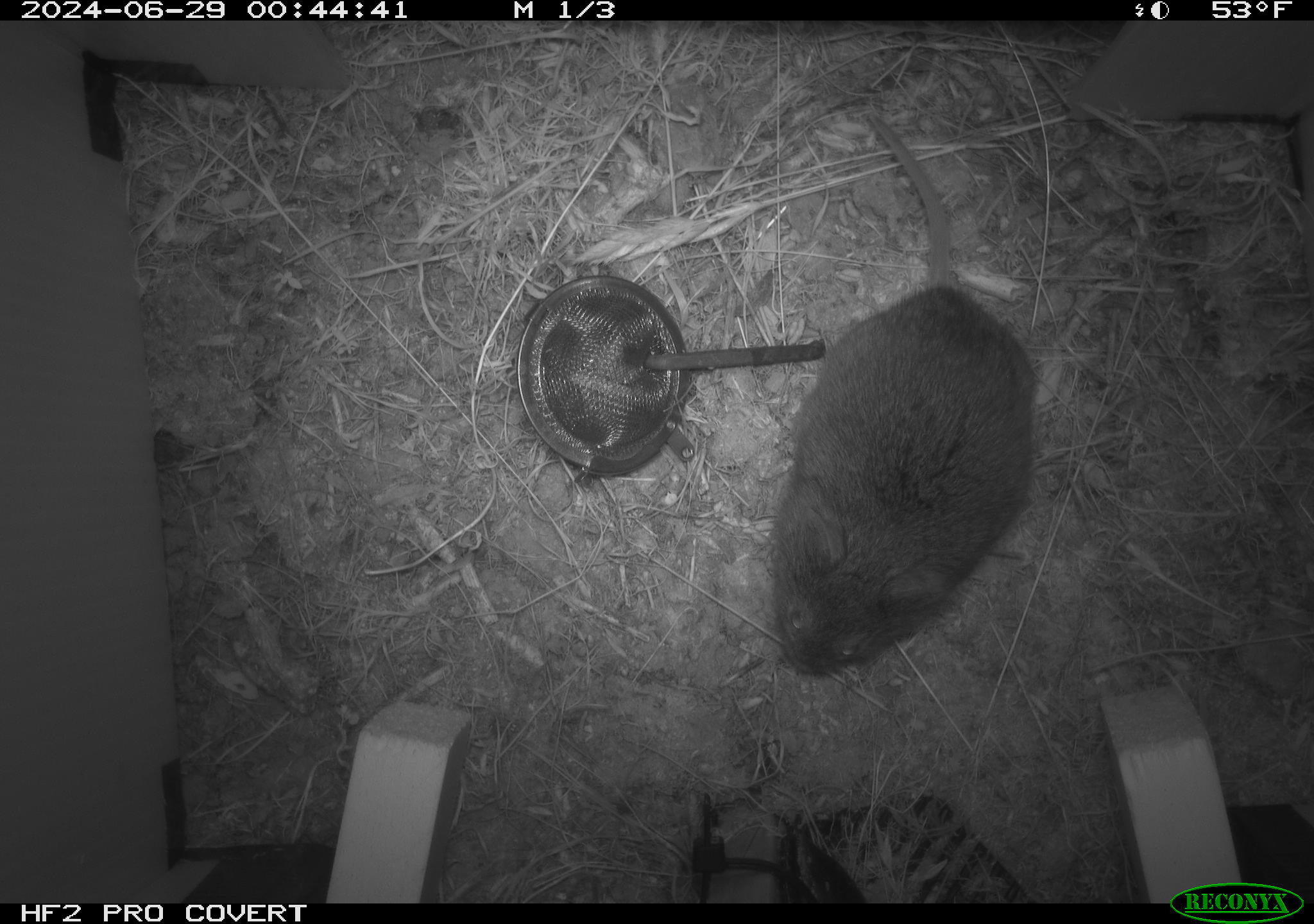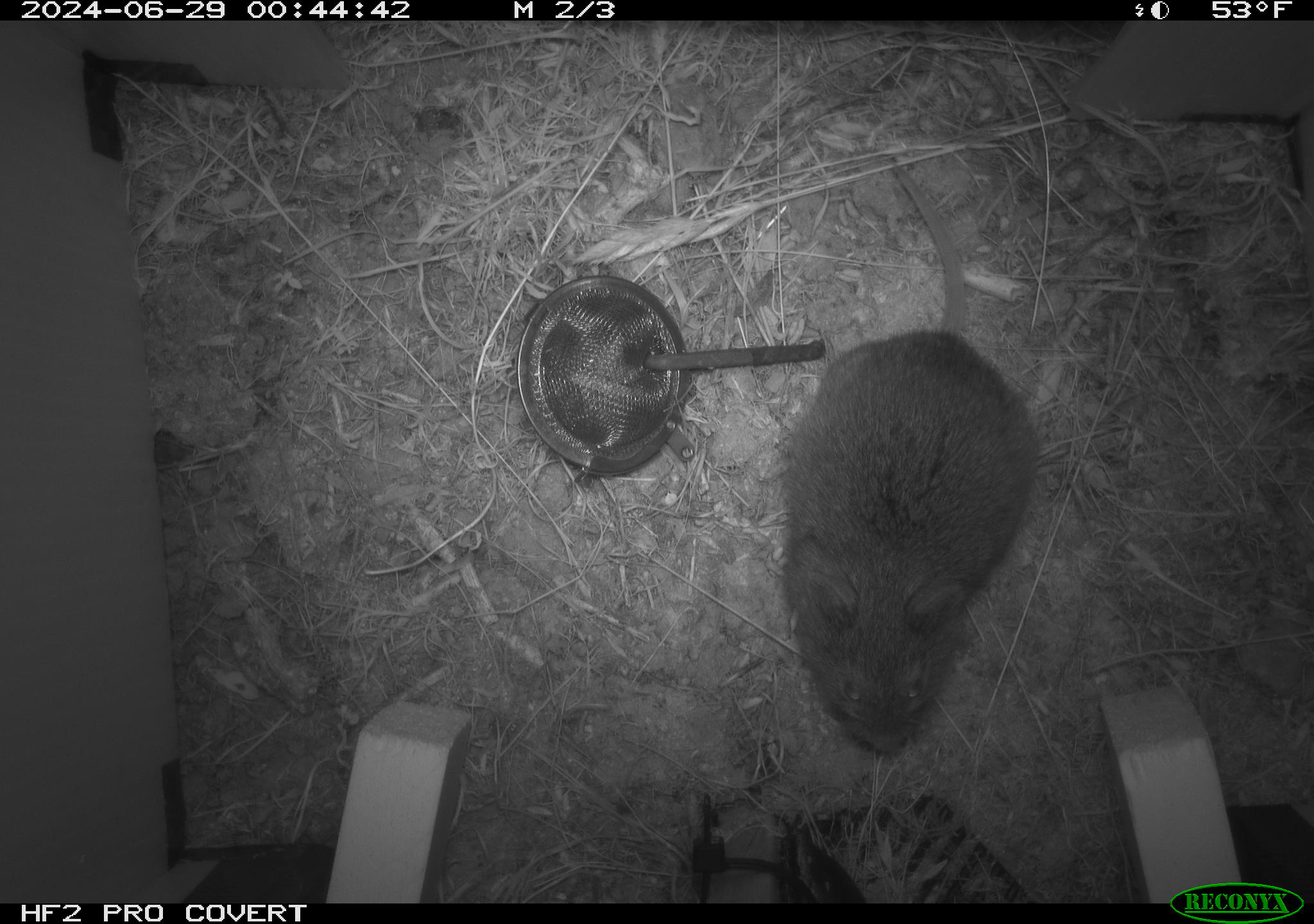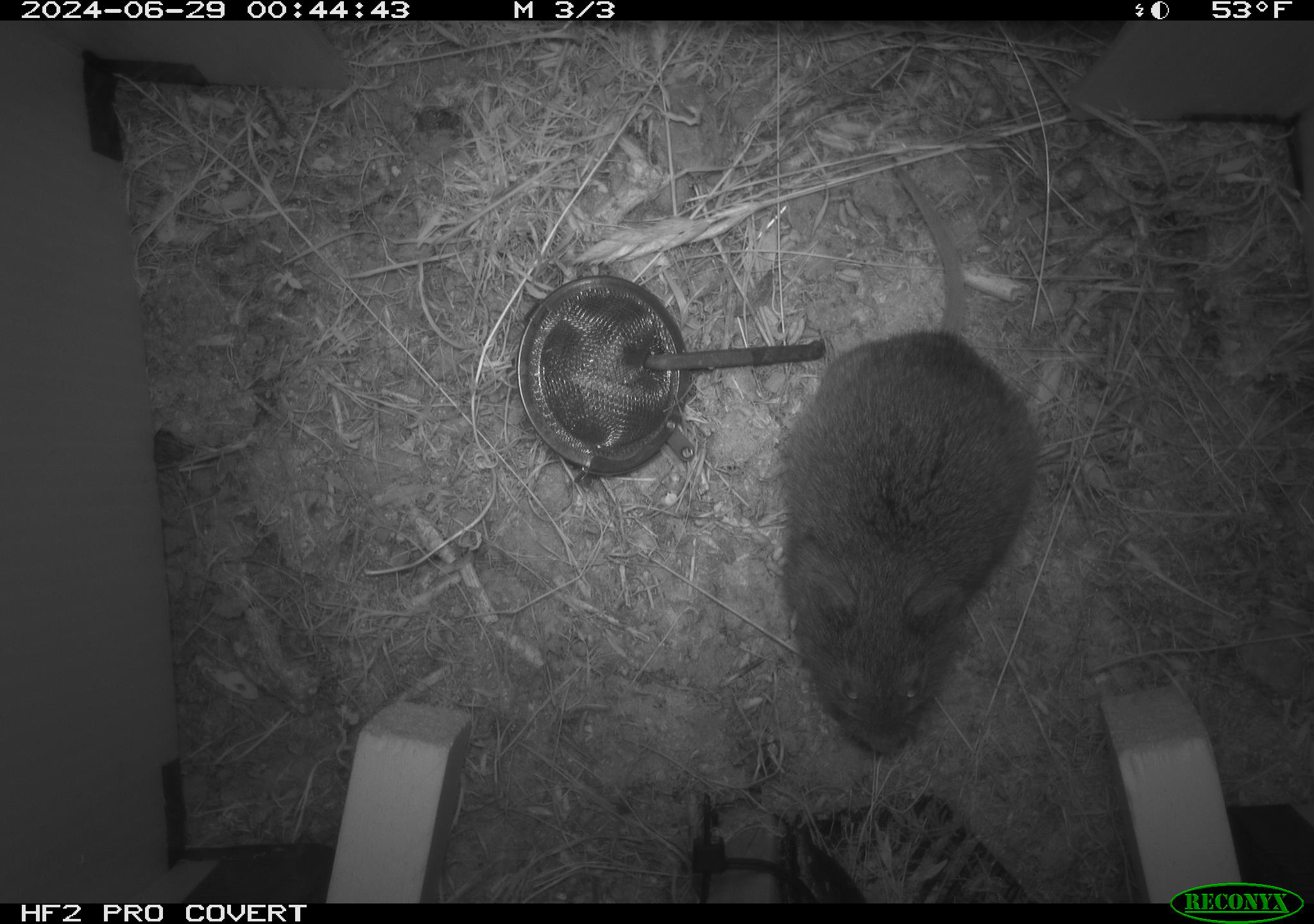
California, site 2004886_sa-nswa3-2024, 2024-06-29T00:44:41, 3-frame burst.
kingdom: Animalia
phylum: Chordata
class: Mammalia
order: Rodentia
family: Cricetidae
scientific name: Arvicolinae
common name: voles, lemmings, and muskrats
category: arvicolinae subfamily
Arvicolinae subfamily (voles, lemmings, and muskrats) (Arvicolinae).